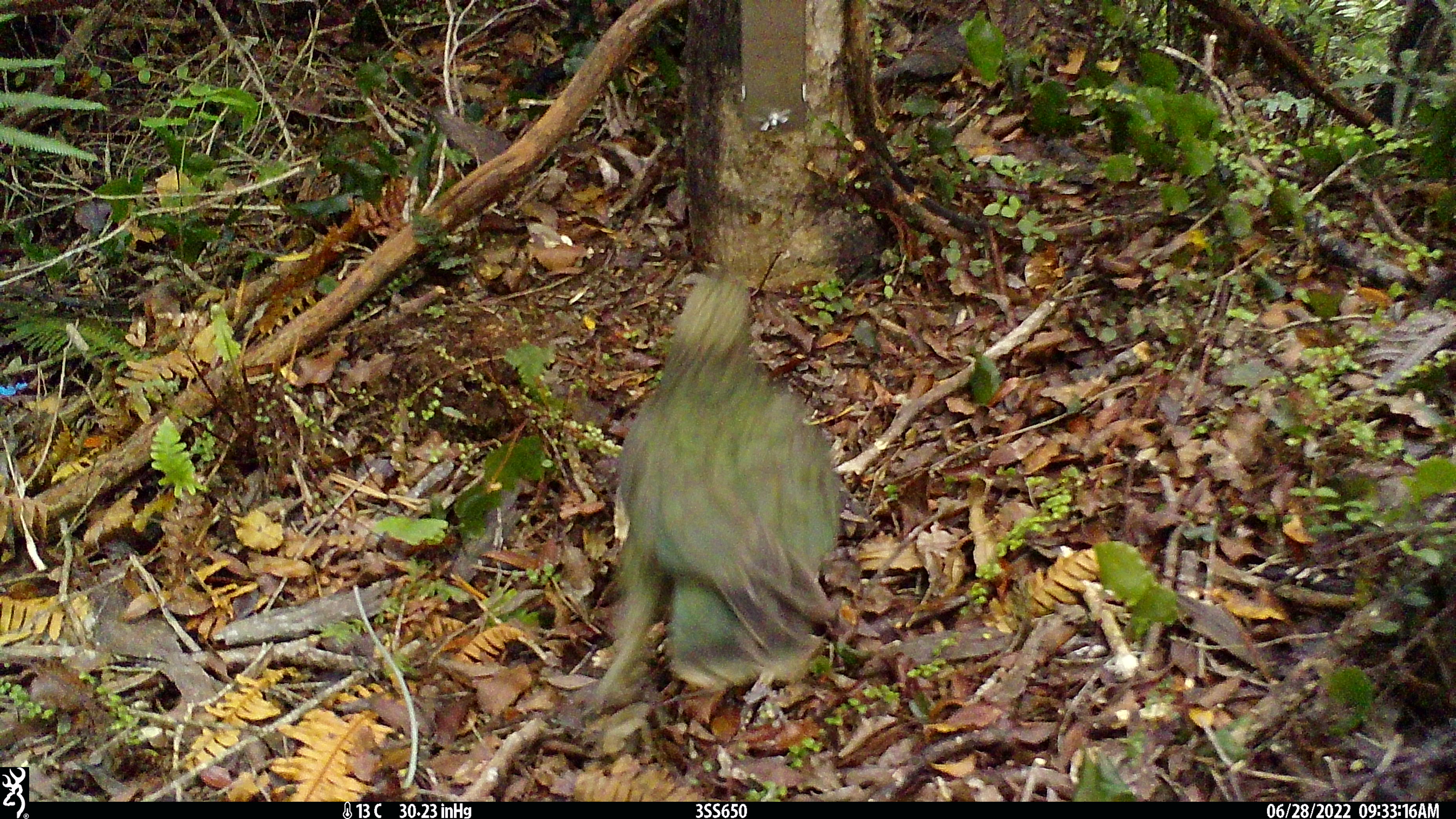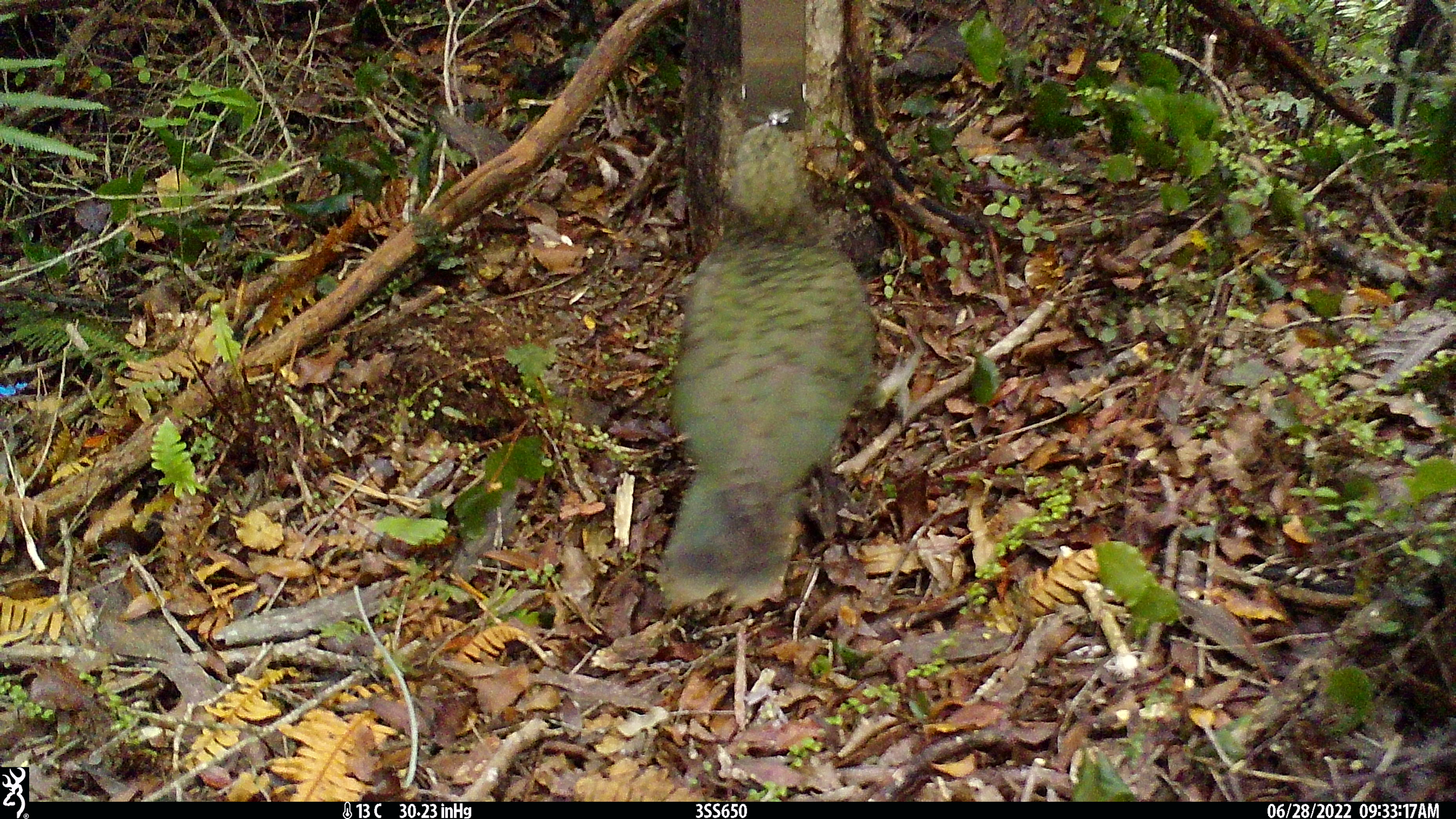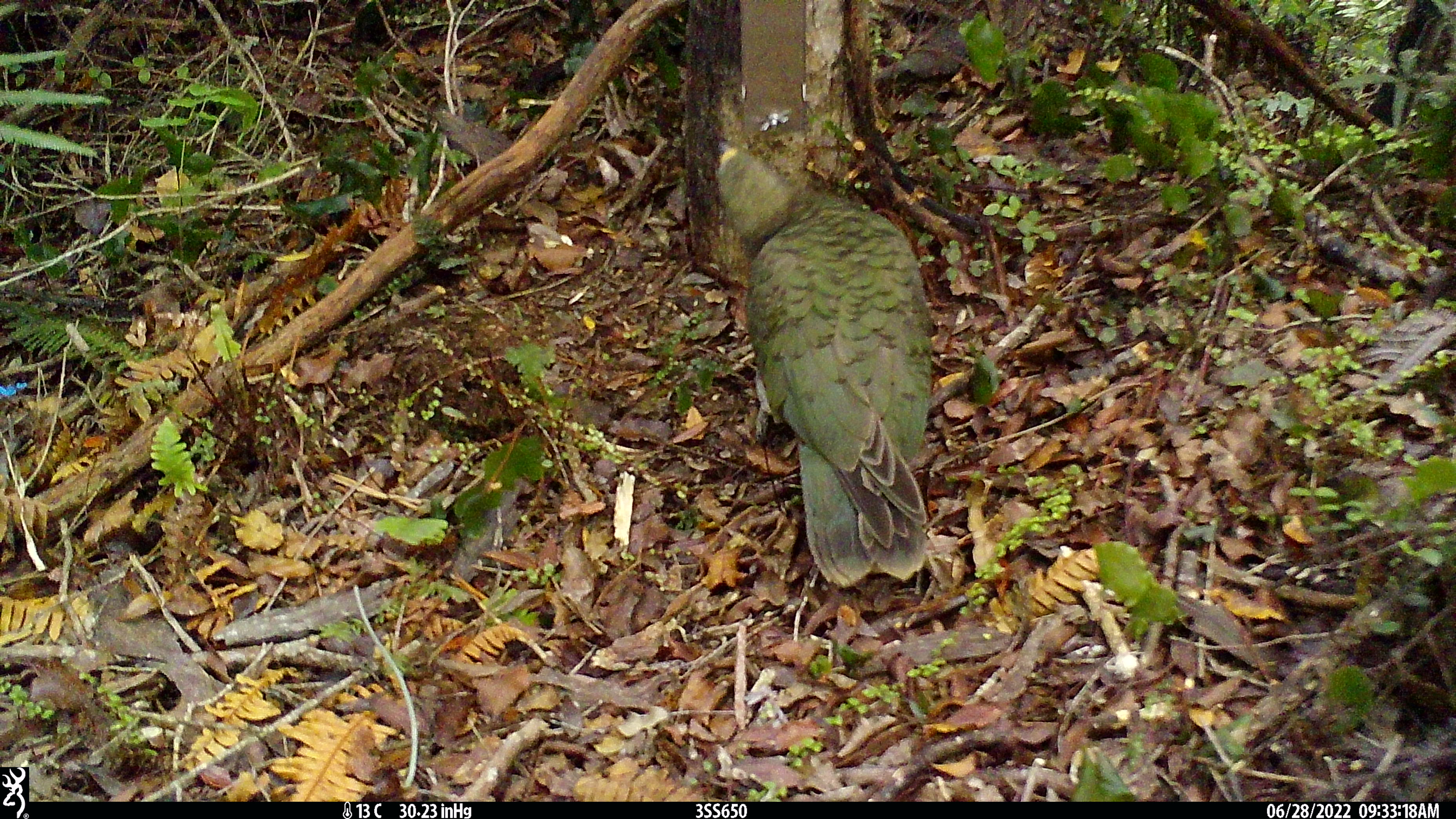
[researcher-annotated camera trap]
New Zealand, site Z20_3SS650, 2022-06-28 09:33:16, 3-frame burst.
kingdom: Animalia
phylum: Chordata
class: Aves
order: Psittaciformes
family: Strigopidae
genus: Nestor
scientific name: Nestor notabilis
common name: kea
Kea (Nestor notabilis).